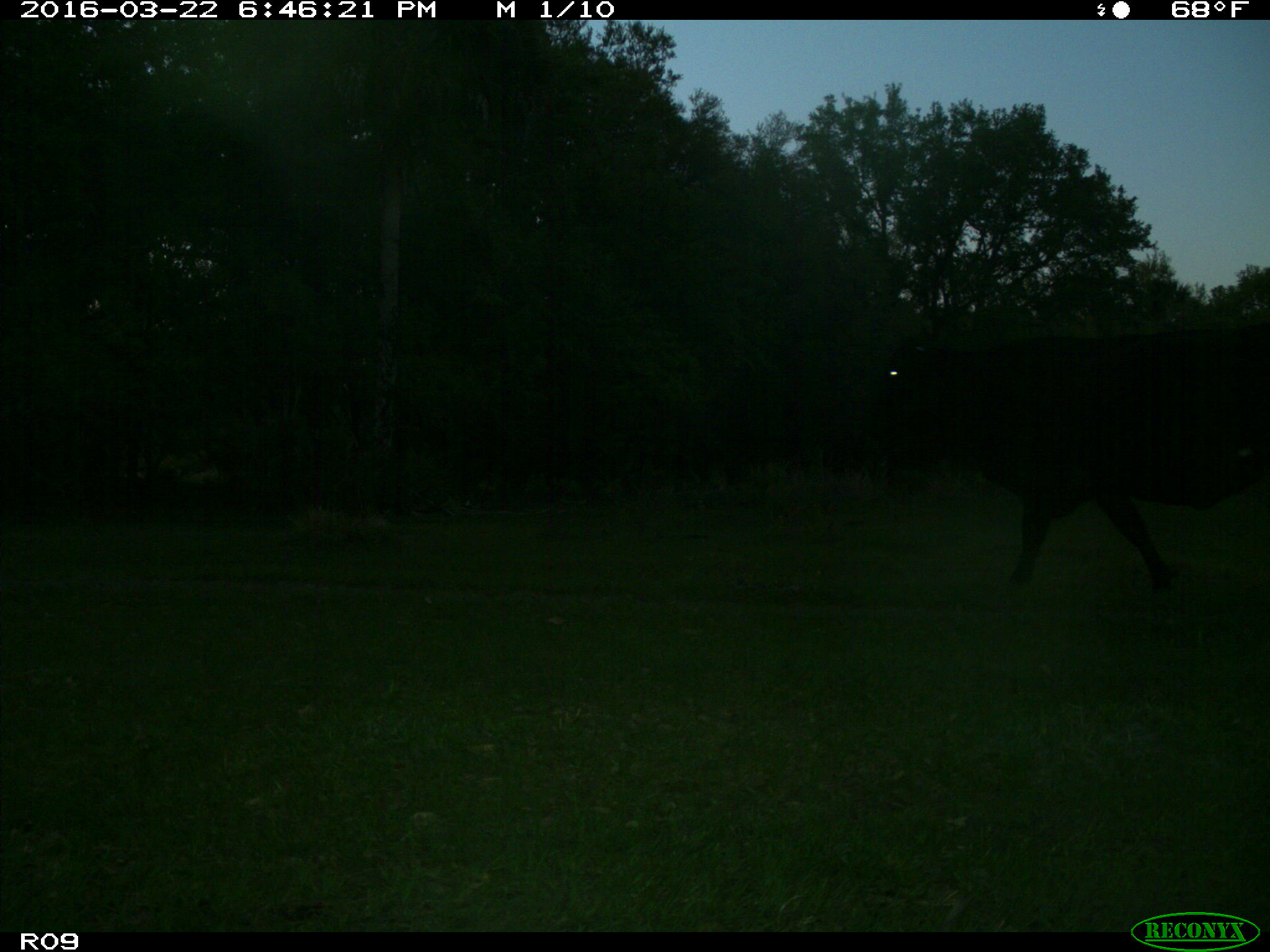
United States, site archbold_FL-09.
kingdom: Animalia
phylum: Chordata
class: Mammalia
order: Artiodactyla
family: Bovidae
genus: Bos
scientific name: Bos taurus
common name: domestic cow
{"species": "Bos taurus (domestic cow)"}